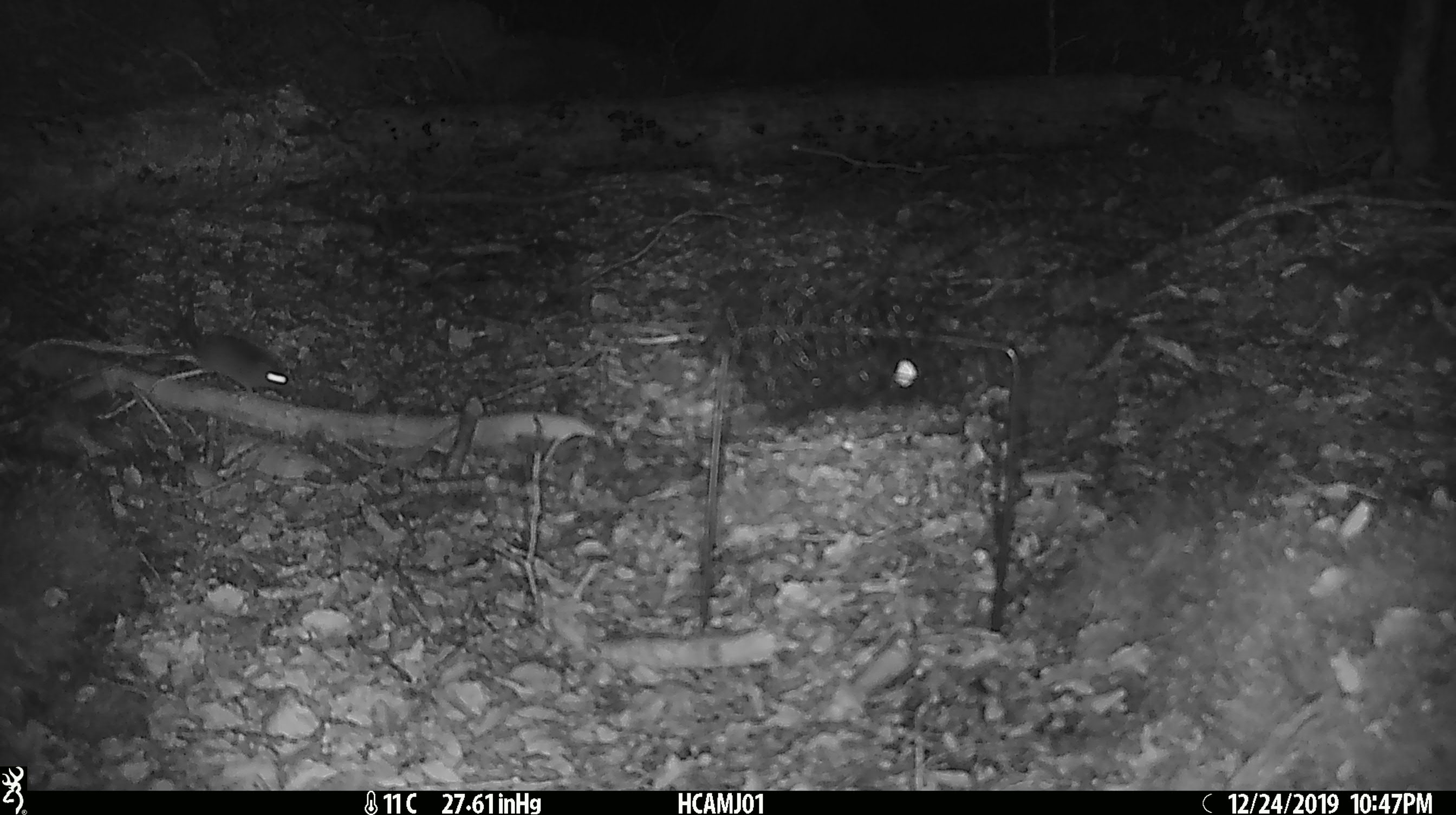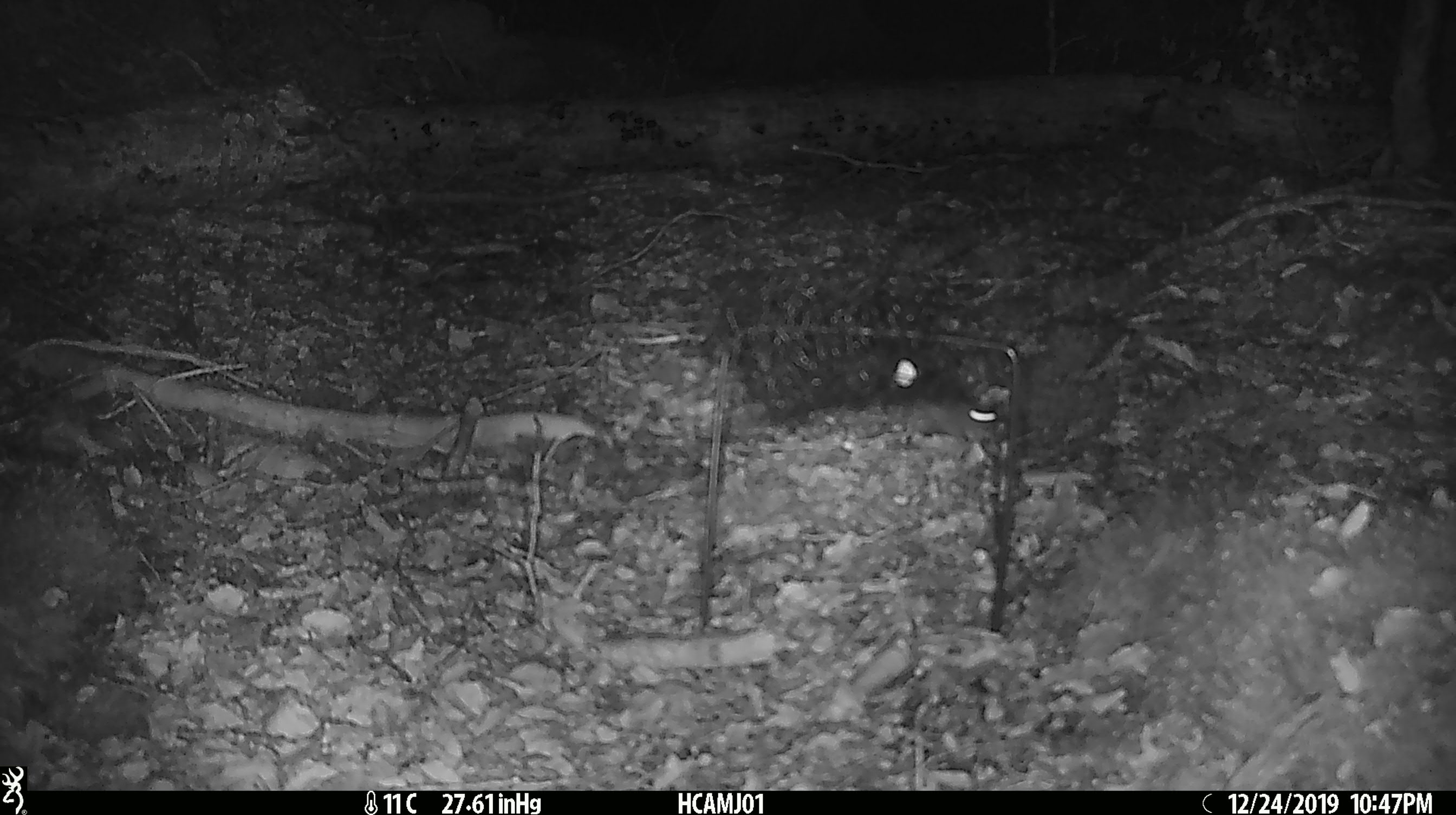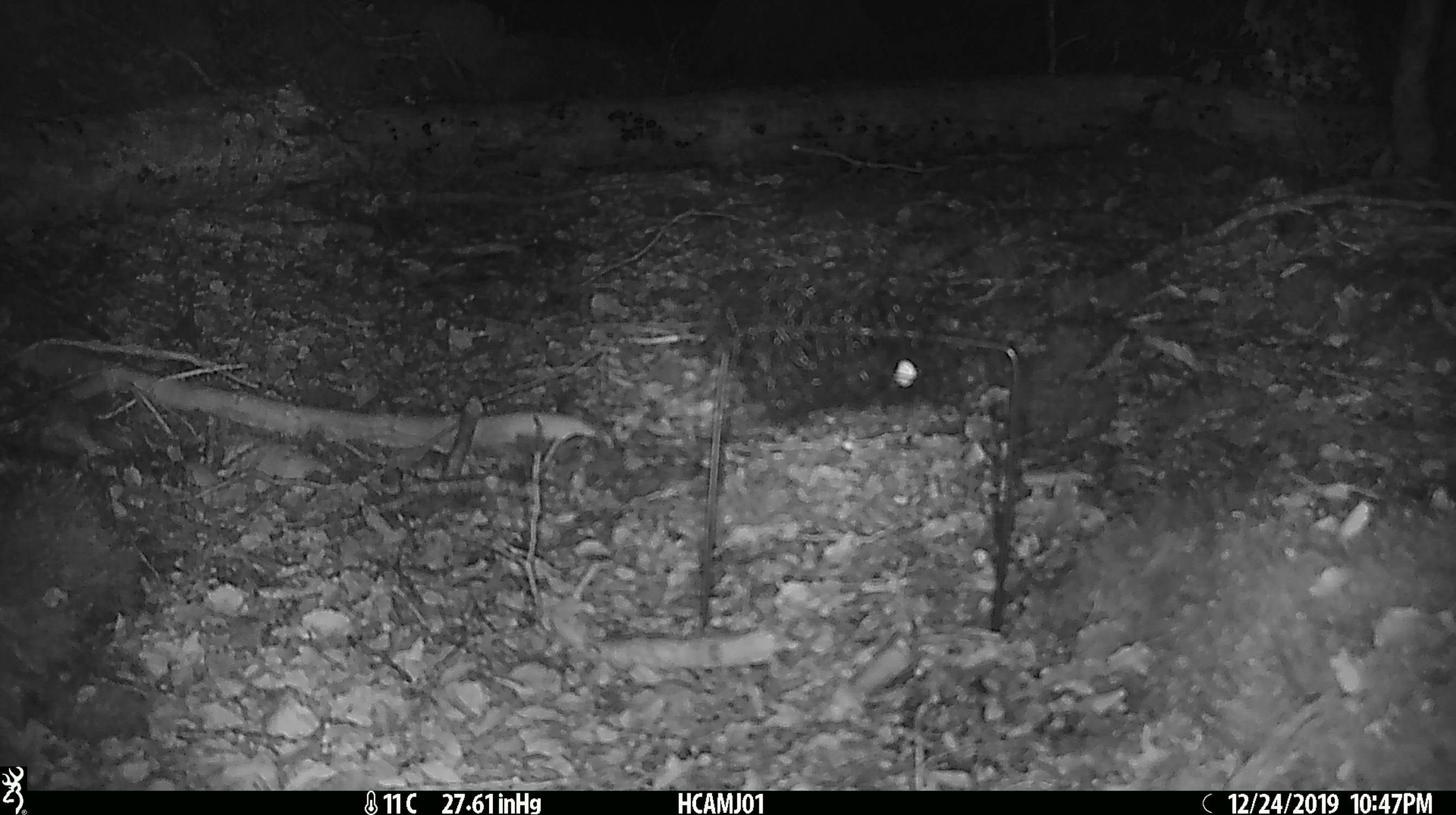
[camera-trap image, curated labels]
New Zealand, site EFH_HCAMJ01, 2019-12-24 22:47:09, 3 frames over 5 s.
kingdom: Animalia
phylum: Chordata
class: Mammalia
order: Rodentia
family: Muridae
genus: Mus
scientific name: Mus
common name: mouse